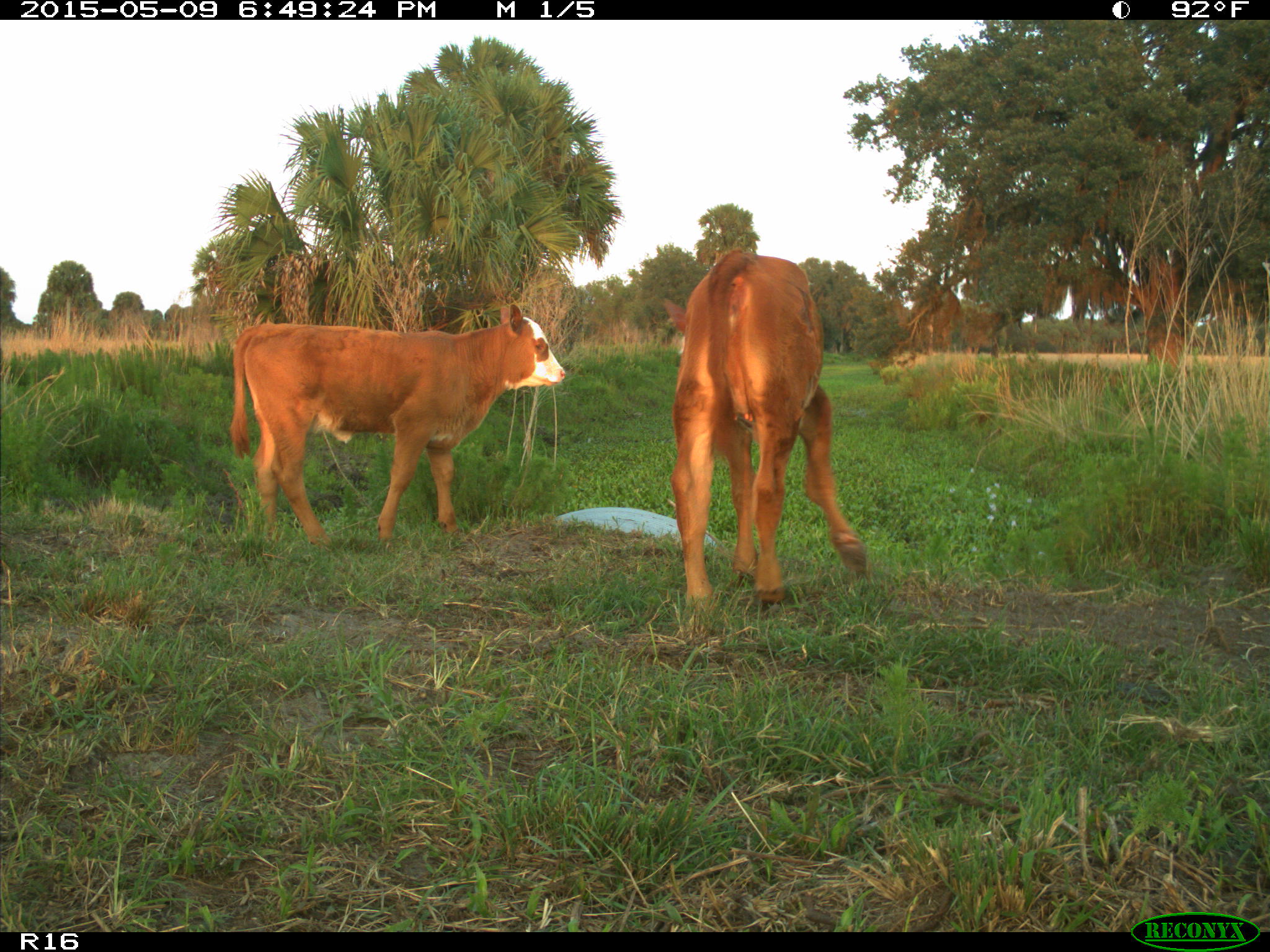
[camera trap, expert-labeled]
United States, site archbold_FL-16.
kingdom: Animalia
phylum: Chordata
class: Mammalia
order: Artiodactyla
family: Bovidae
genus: Bos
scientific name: Bos taurus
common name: domestic cow